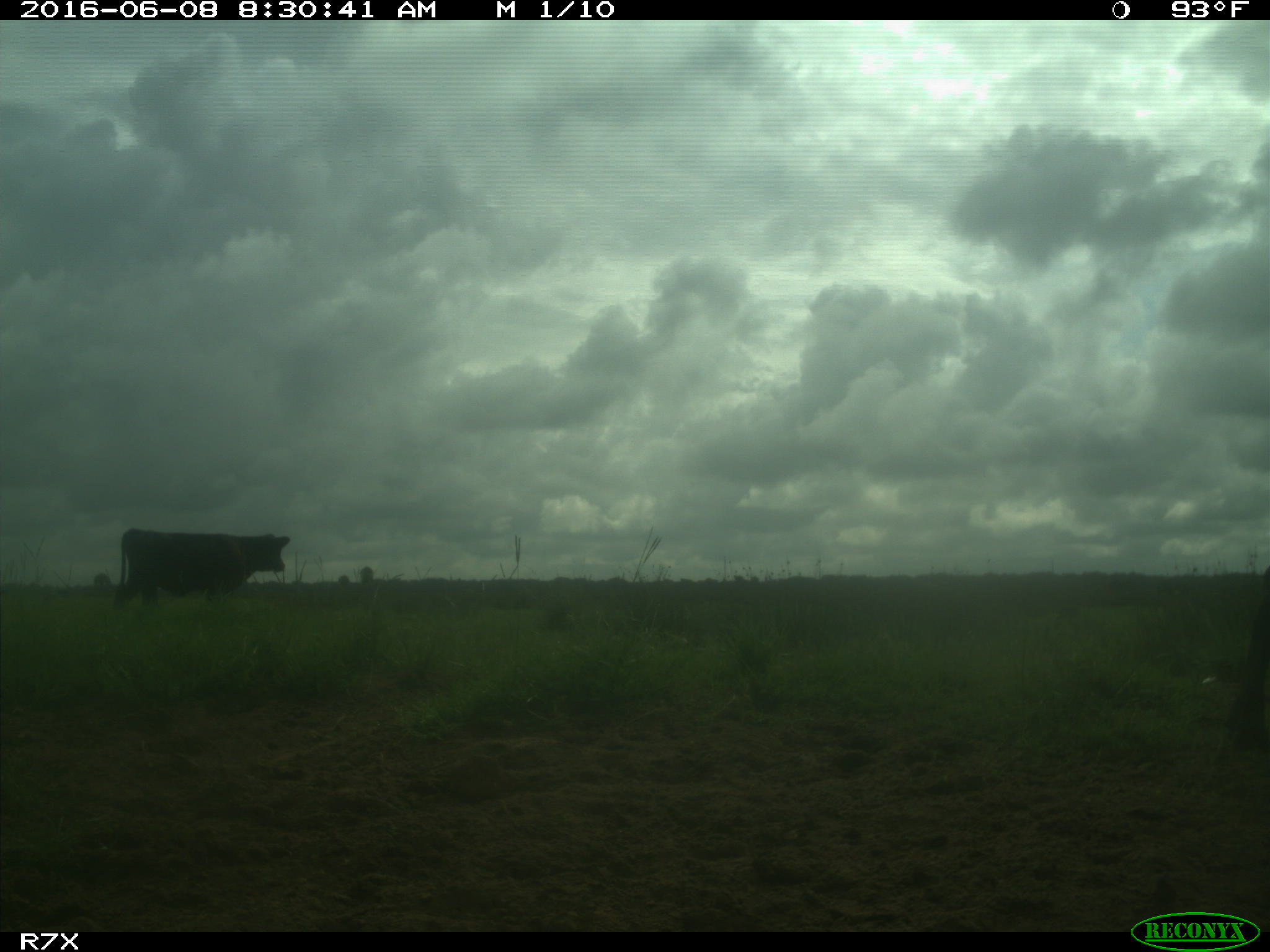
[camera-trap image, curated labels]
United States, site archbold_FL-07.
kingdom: Animalia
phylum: Chordata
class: Mammalia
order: Artiodactyla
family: Bovidae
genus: Bos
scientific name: Bos taurus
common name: domestic cow